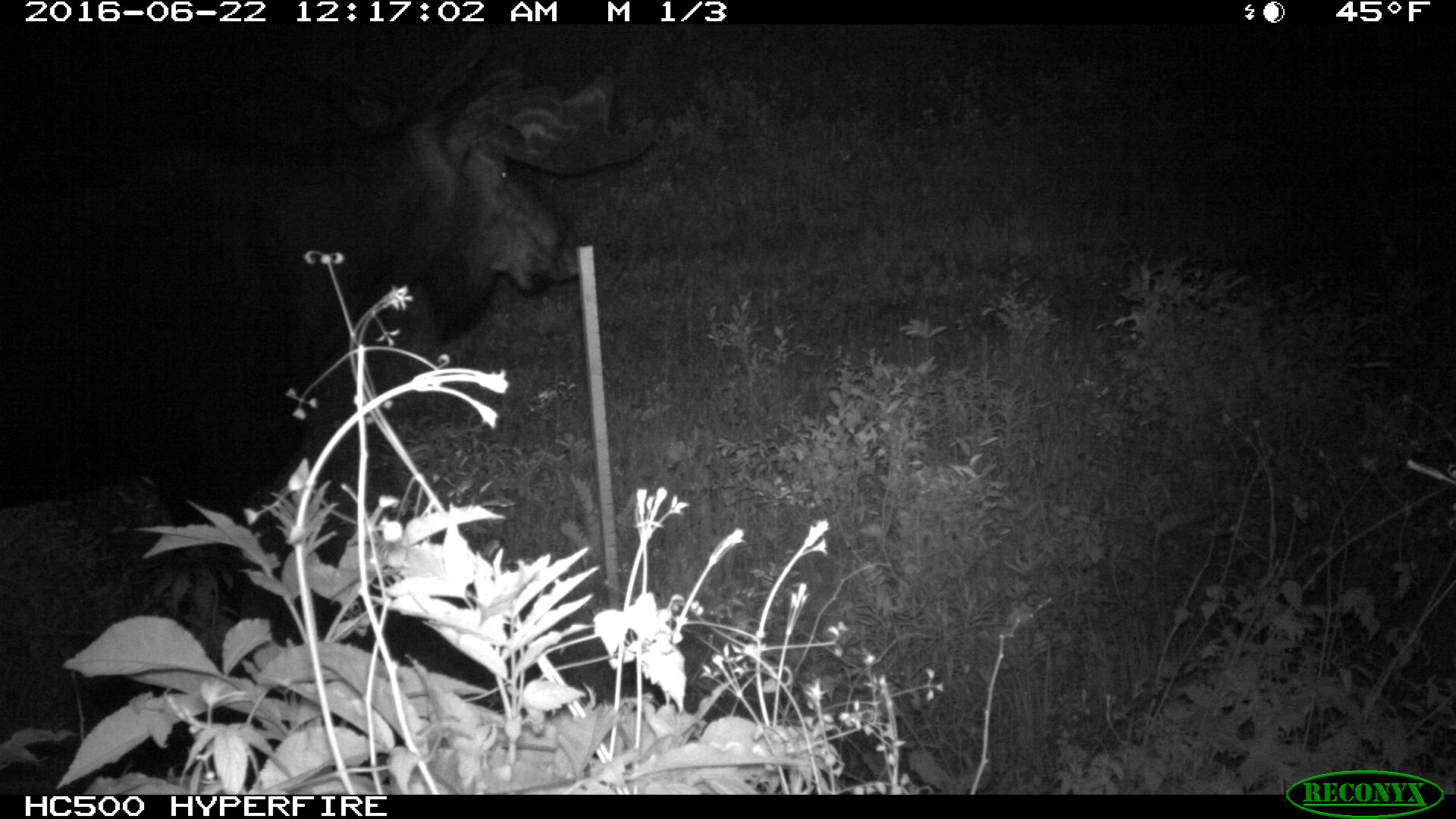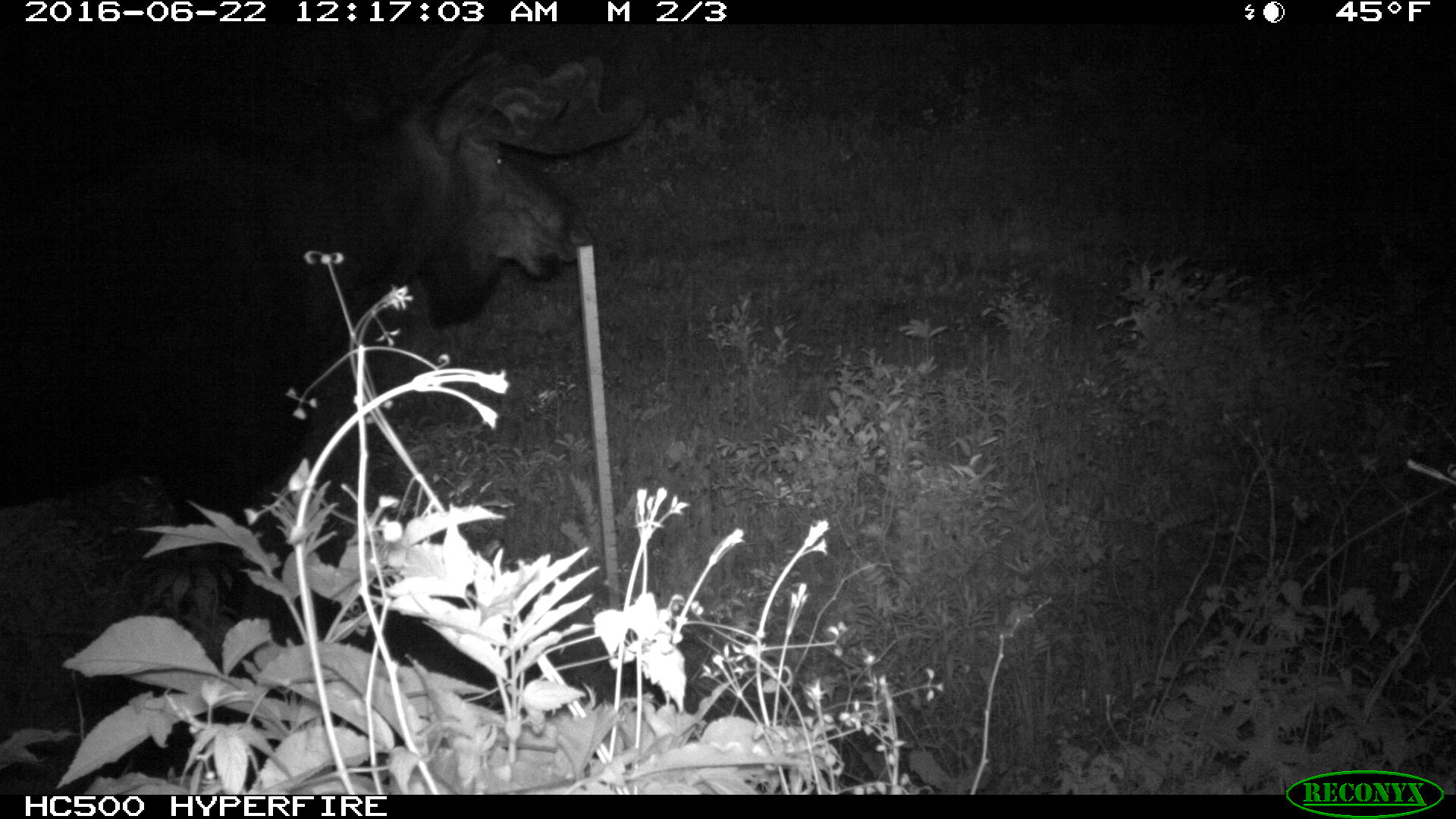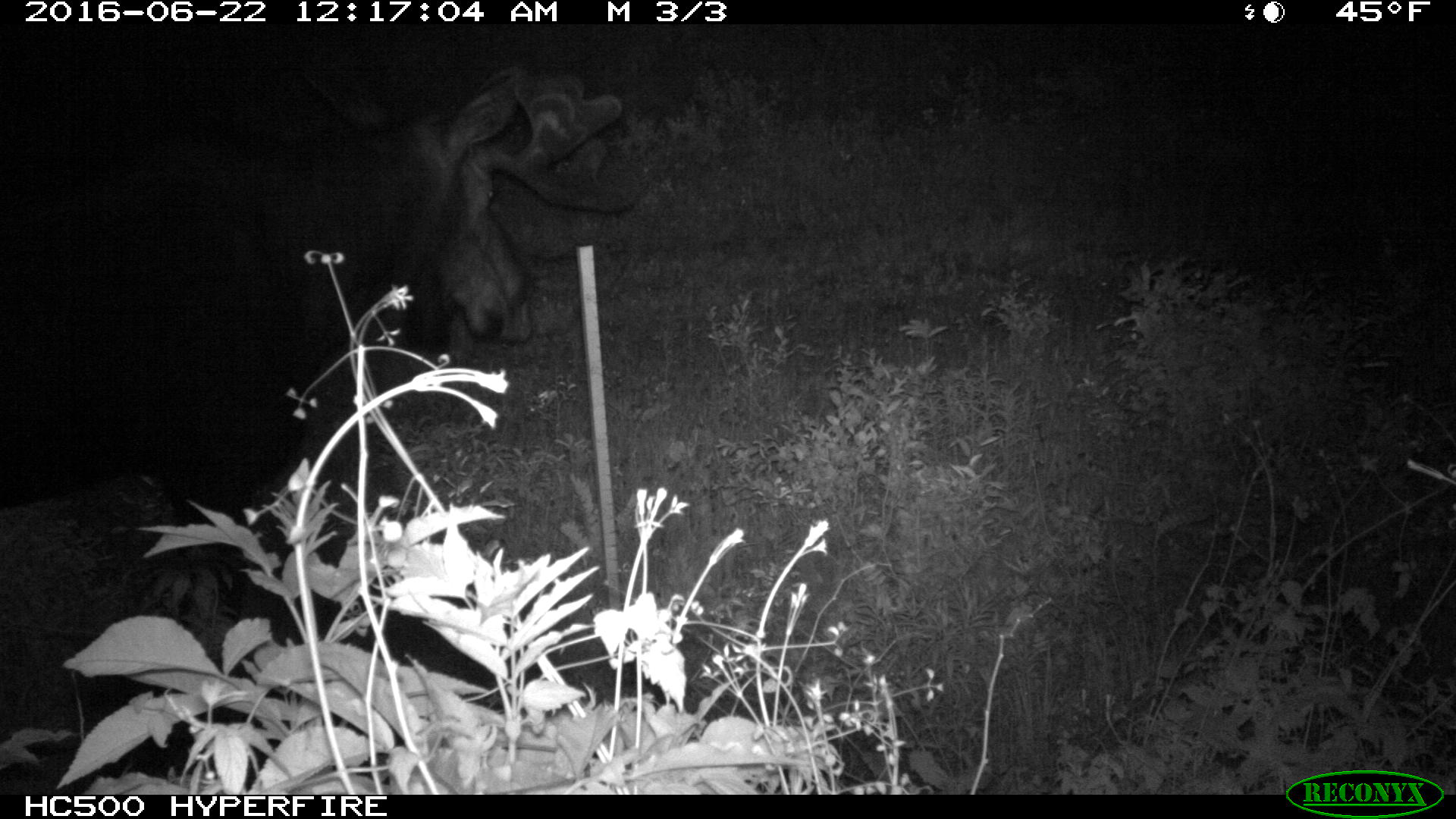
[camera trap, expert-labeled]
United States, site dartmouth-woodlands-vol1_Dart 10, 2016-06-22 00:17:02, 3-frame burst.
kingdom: Animalia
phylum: Chordata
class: Mammalia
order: Artiodactyla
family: Cervidae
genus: Alces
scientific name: Alces alces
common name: moose